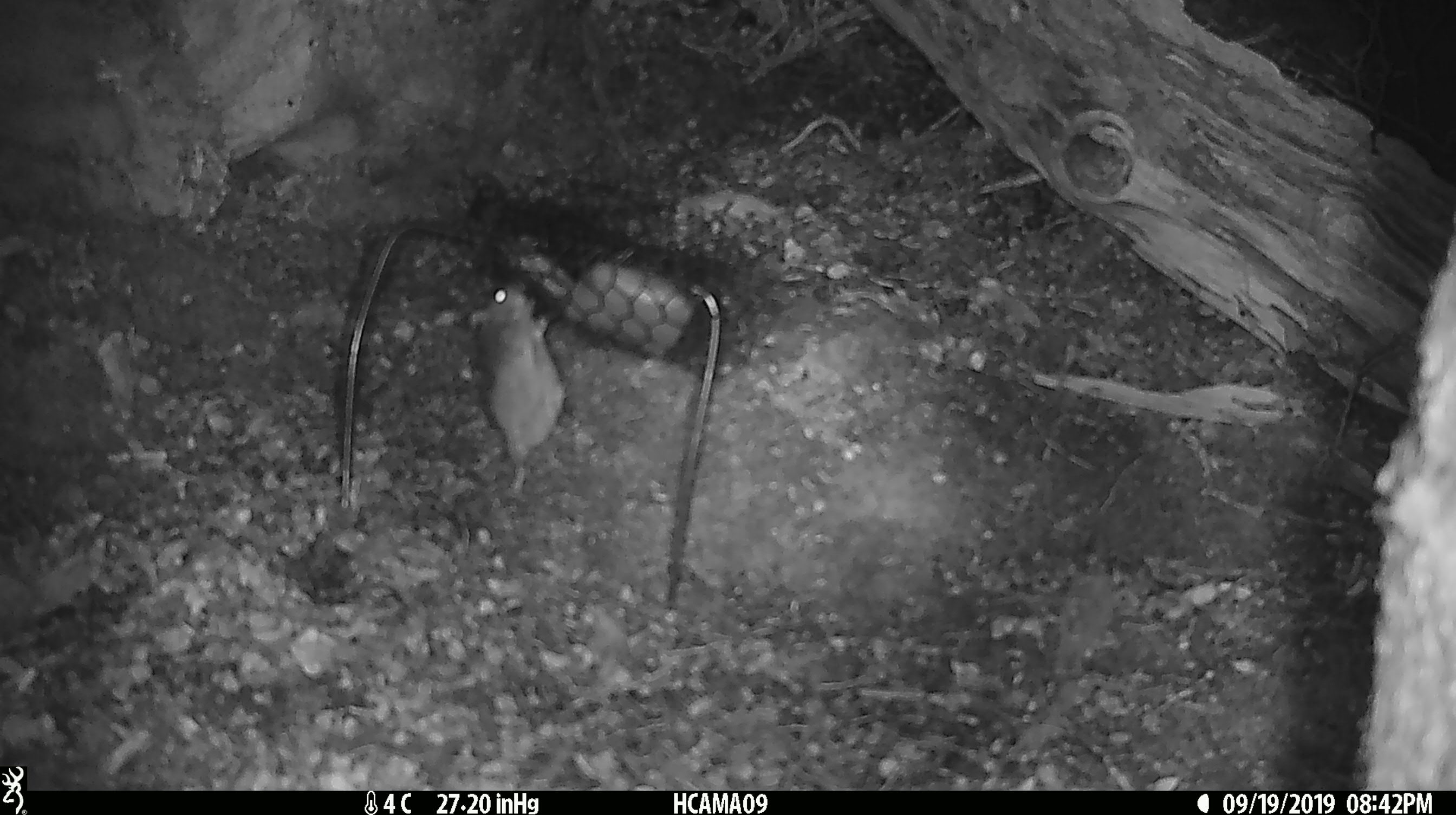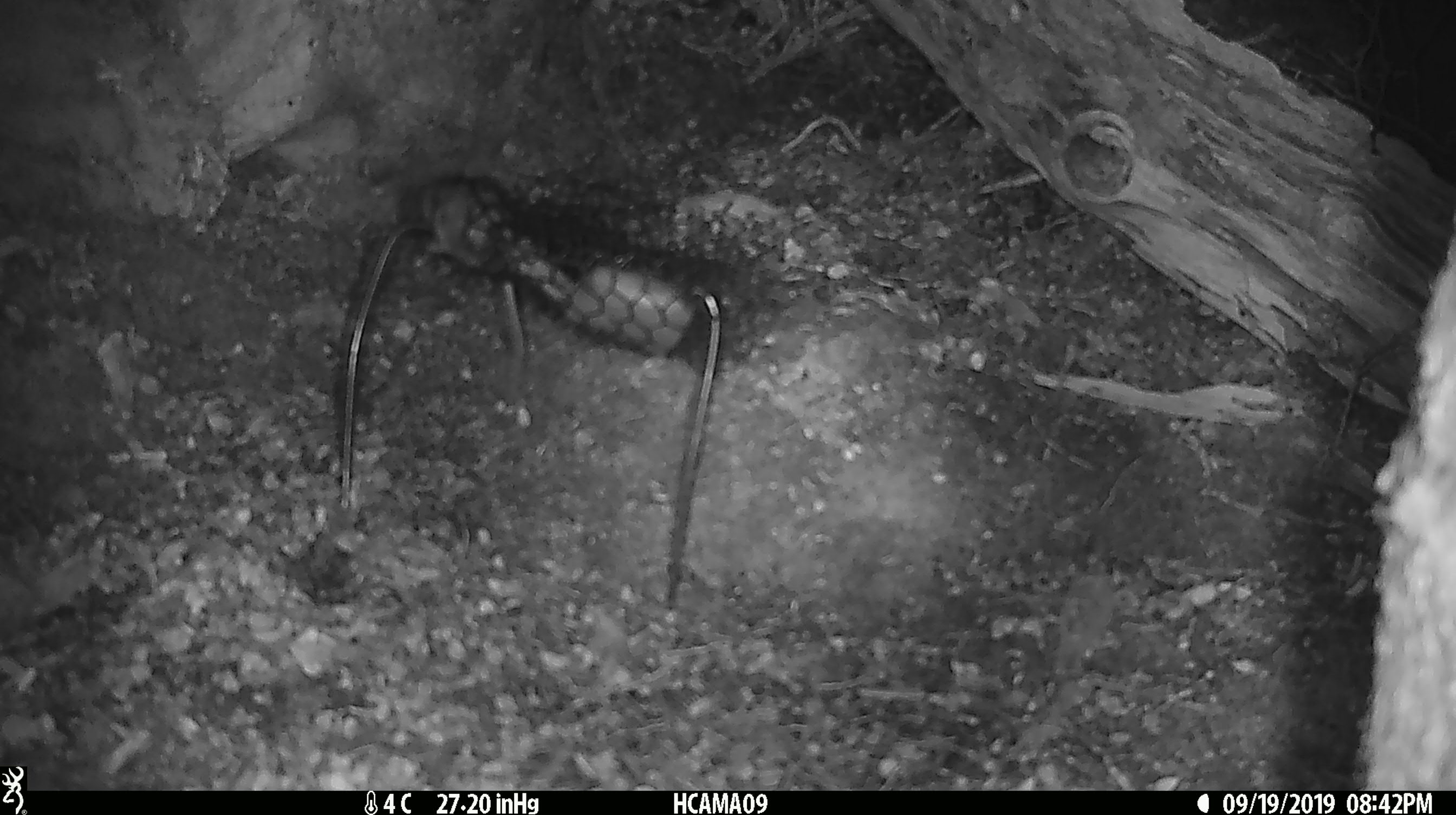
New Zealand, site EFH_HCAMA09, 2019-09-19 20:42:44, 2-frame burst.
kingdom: Animalia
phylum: Chordata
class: Mammalia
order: Rodentia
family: Muridae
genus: Mus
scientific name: Mus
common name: mouse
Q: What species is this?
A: Mouse (Mus).